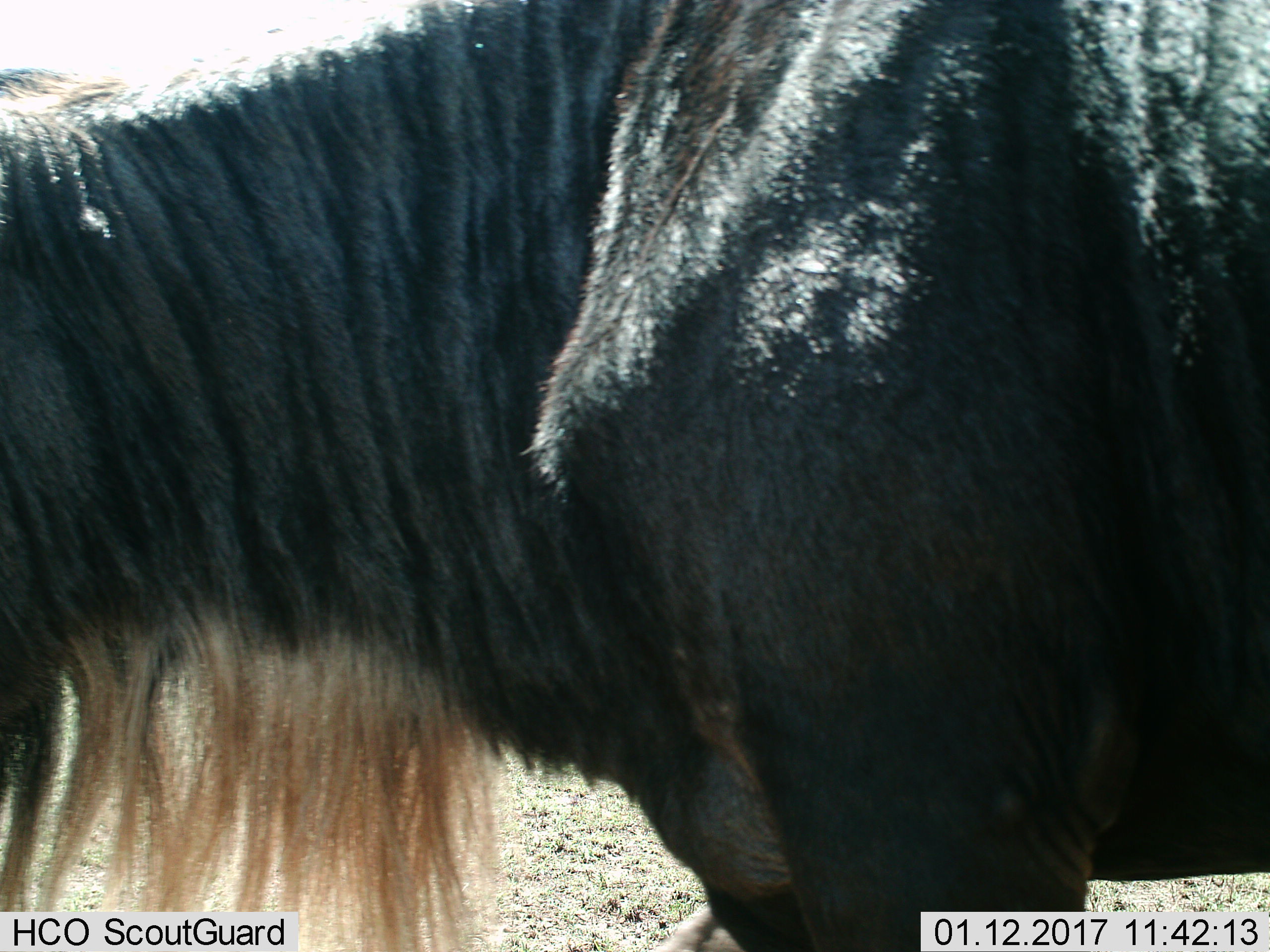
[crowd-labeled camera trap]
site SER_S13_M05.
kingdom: Animalia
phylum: Chordata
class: Mammalia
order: Artiodactyla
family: Bovidae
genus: Connochaetes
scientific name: Connochaetes taurinus taurinus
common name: blue wildebeest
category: wildebeestblue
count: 1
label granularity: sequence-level